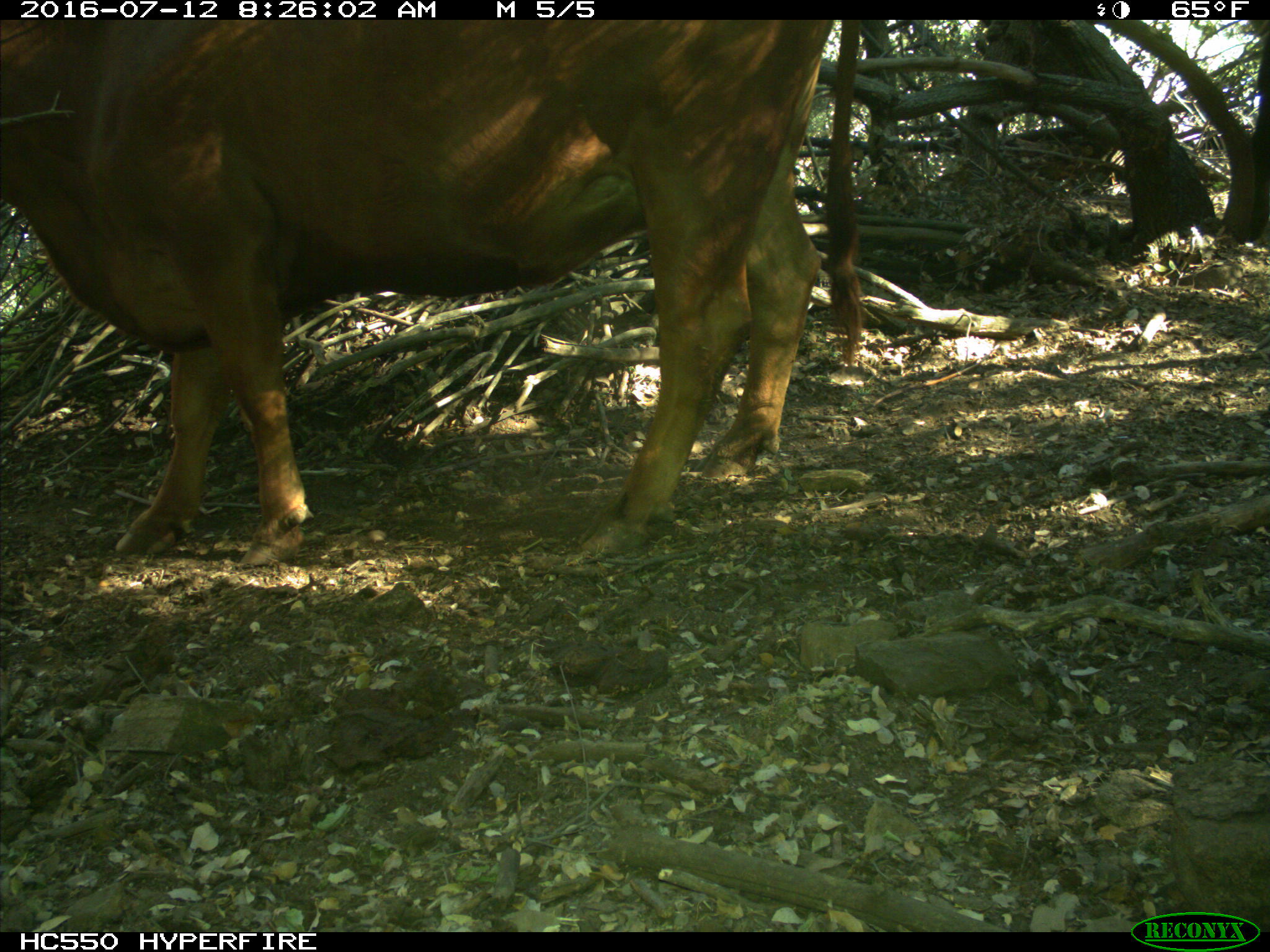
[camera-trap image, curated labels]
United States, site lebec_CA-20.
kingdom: Animalia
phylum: Chordata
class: Mammalia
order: Artiodactyla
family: Bovidae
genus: Bos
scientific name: Bos taurus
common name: domestic cow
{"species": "Bos taurus (domestic cow)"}